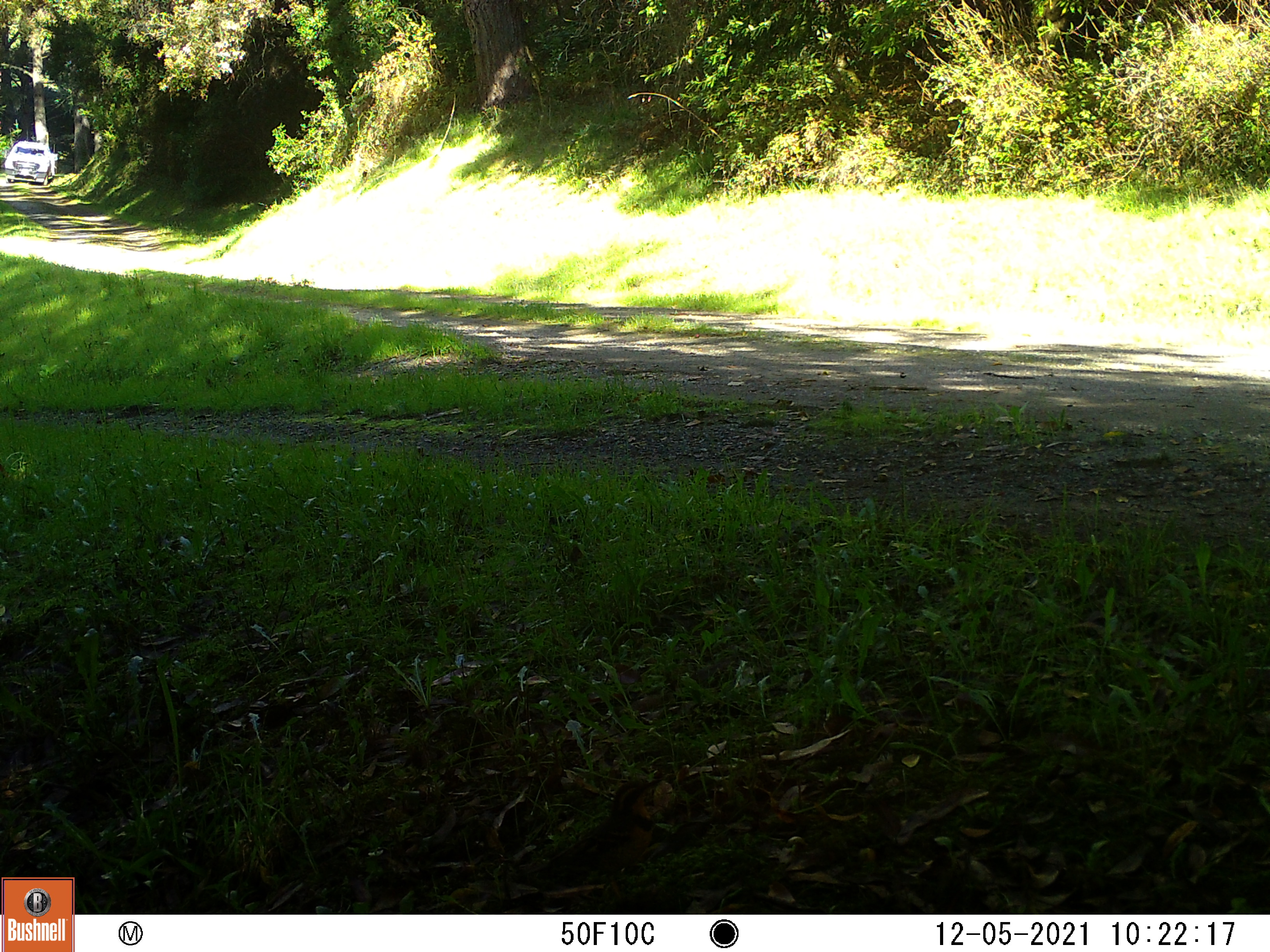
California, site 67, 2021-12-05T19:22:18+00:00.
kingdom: Animalia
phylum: Chordata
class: Aves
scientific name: Aves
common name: bird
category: unknown bird